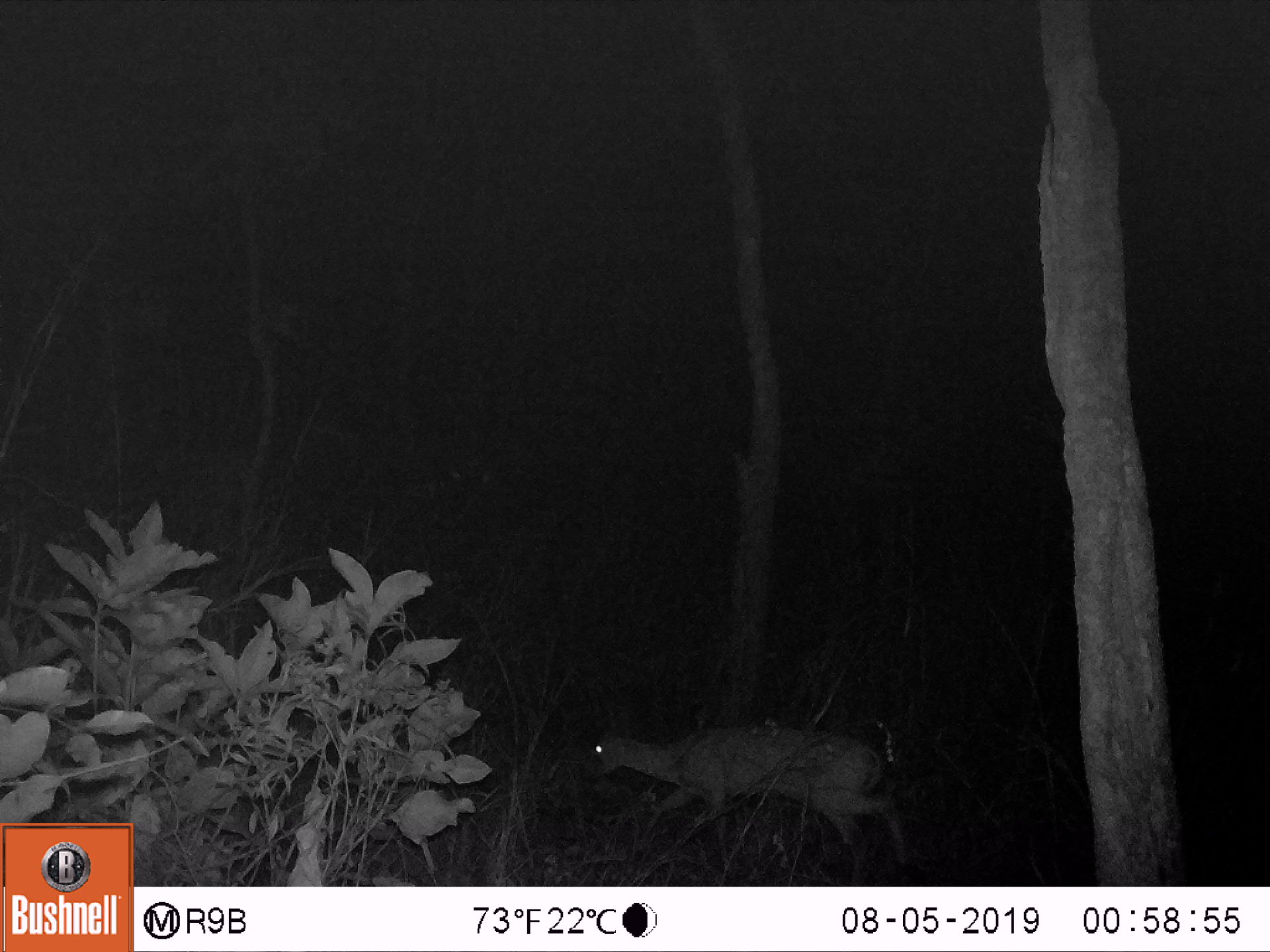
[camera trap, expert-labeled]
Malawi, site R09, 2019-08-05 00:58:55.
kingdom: Animalia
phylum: Chordata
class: Mammalia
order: Artiodactyla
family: Bovidae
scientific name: Antilopinae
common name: small antelope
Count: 1.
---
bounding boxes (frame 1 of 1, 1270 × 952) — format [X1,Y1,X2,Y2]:
small antelope: [576,705,915,883]